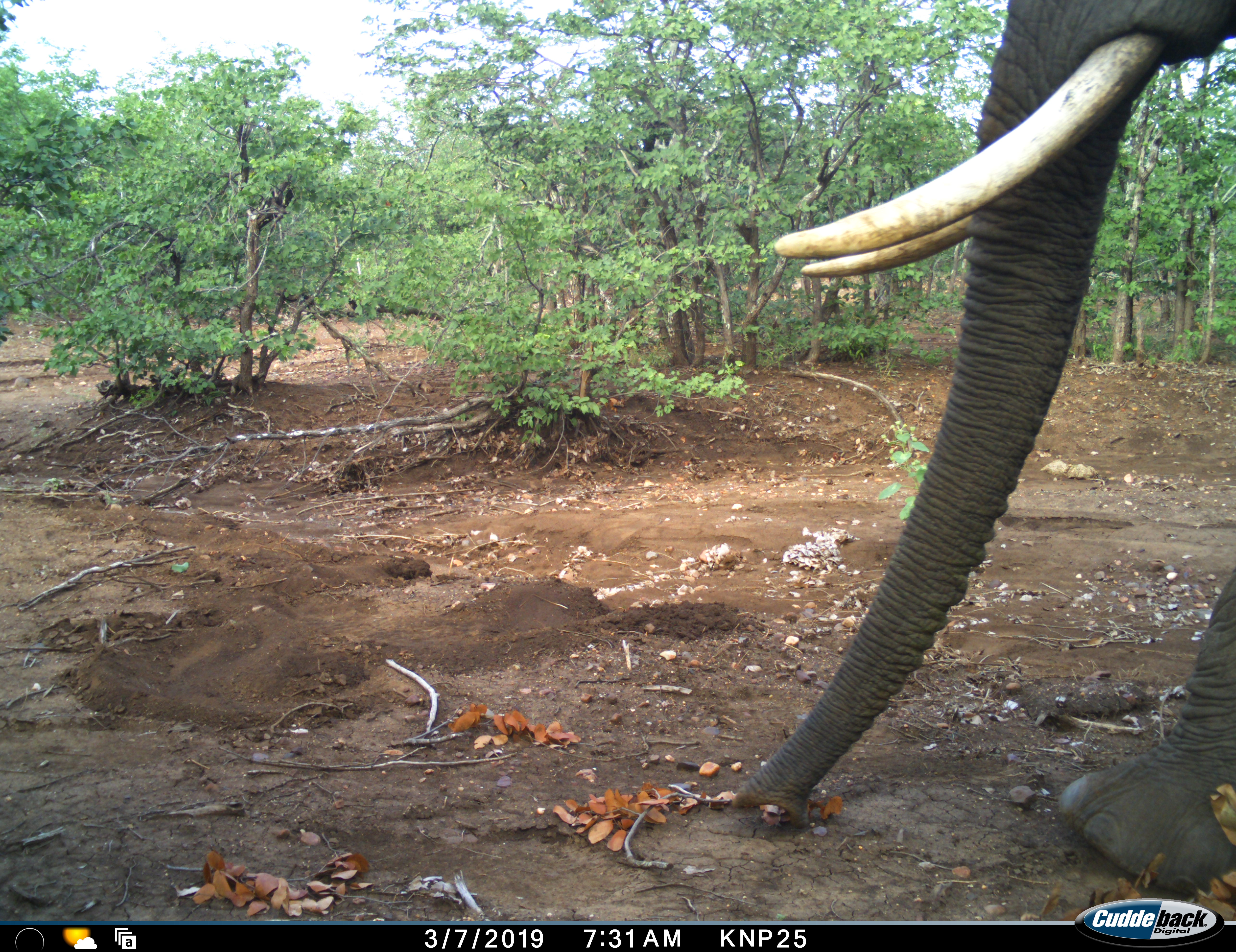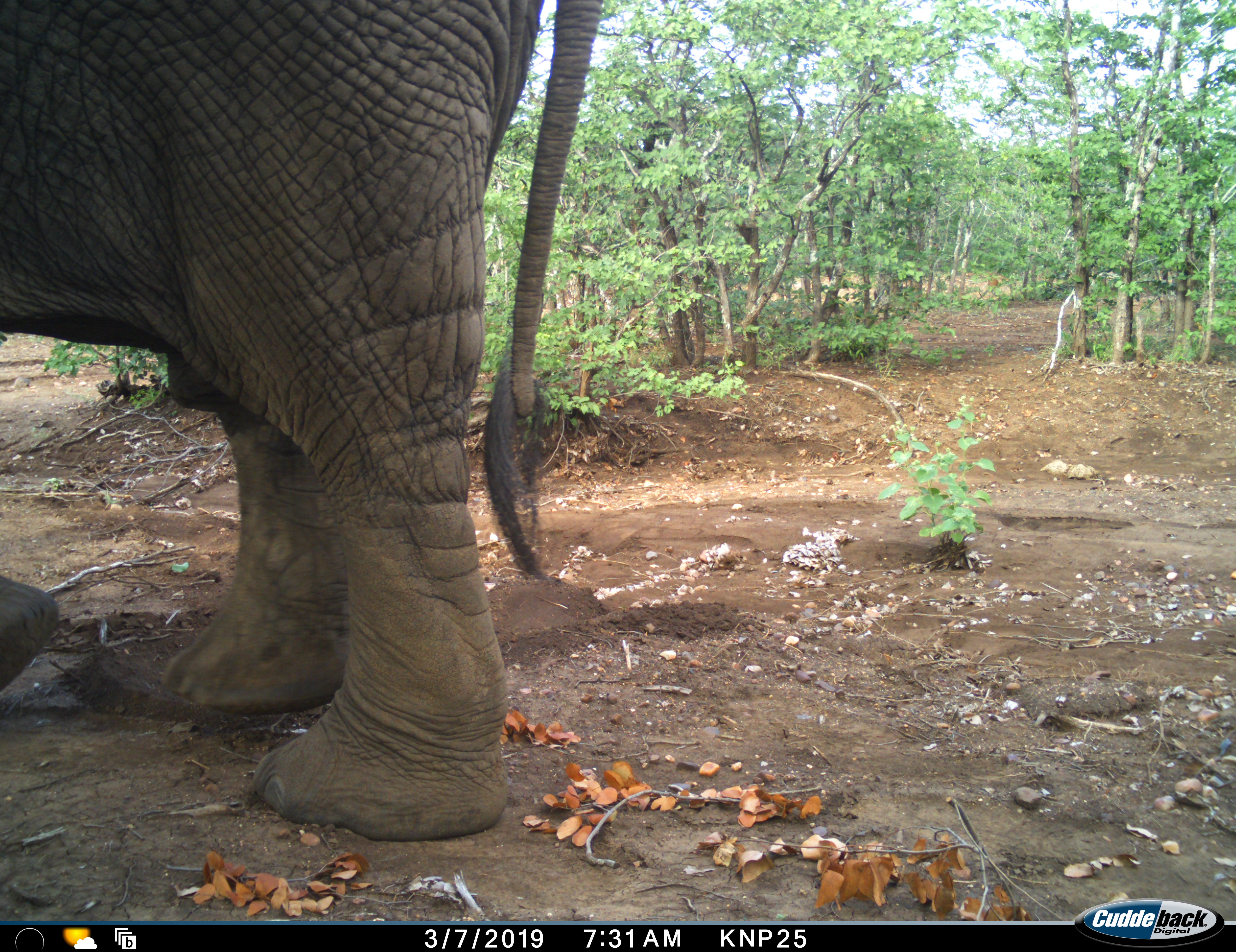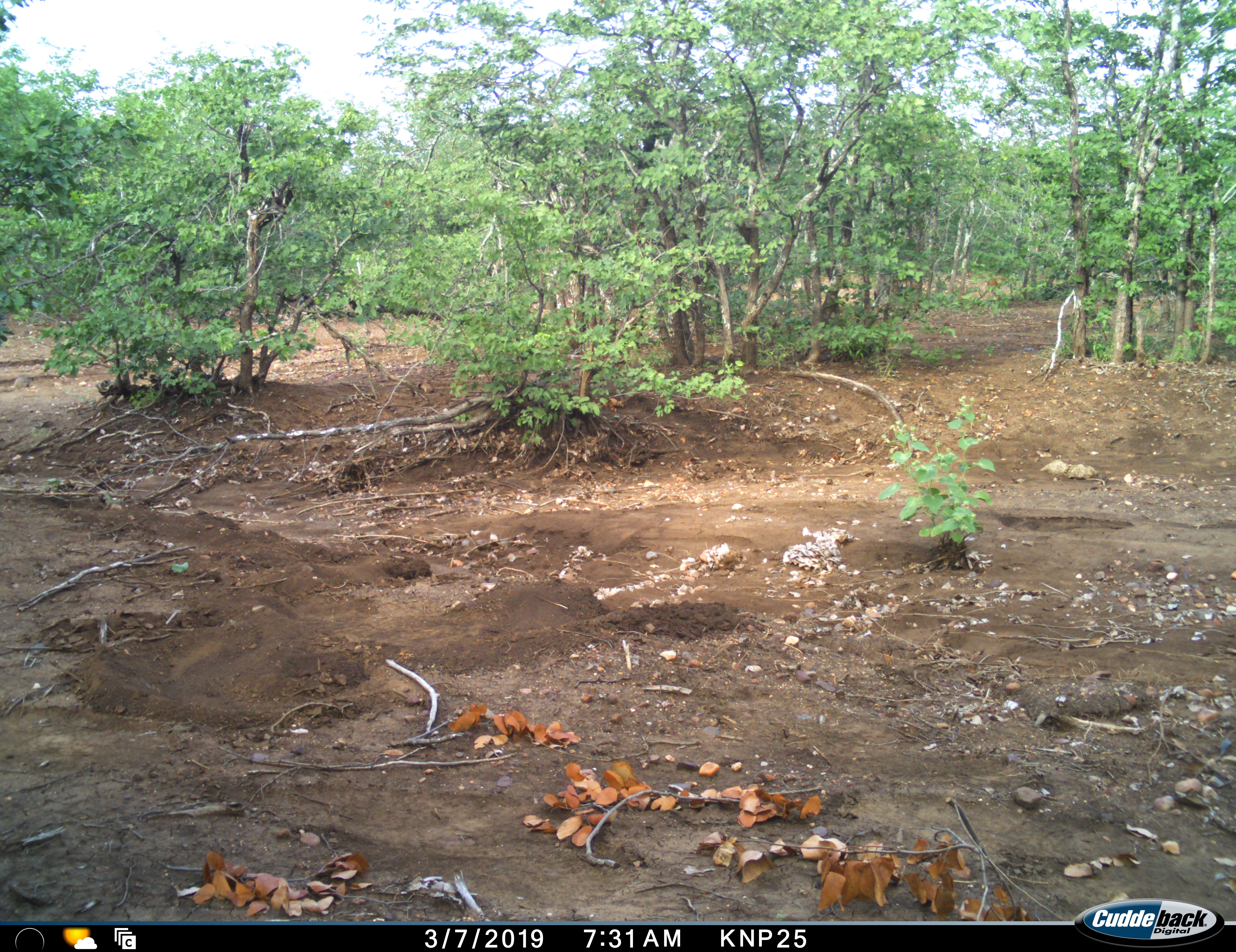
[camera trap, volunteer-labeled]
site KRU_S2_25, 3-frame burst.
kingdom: Animalia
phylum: Chordata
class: Mammalia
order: Proboscidea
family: Elephantidae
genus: Loxodonta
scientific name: Loxodonta africana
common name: african bush elephant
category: elephant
Elephant (african bush elephant) (Loxodonta africana), count 1. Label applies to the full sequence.